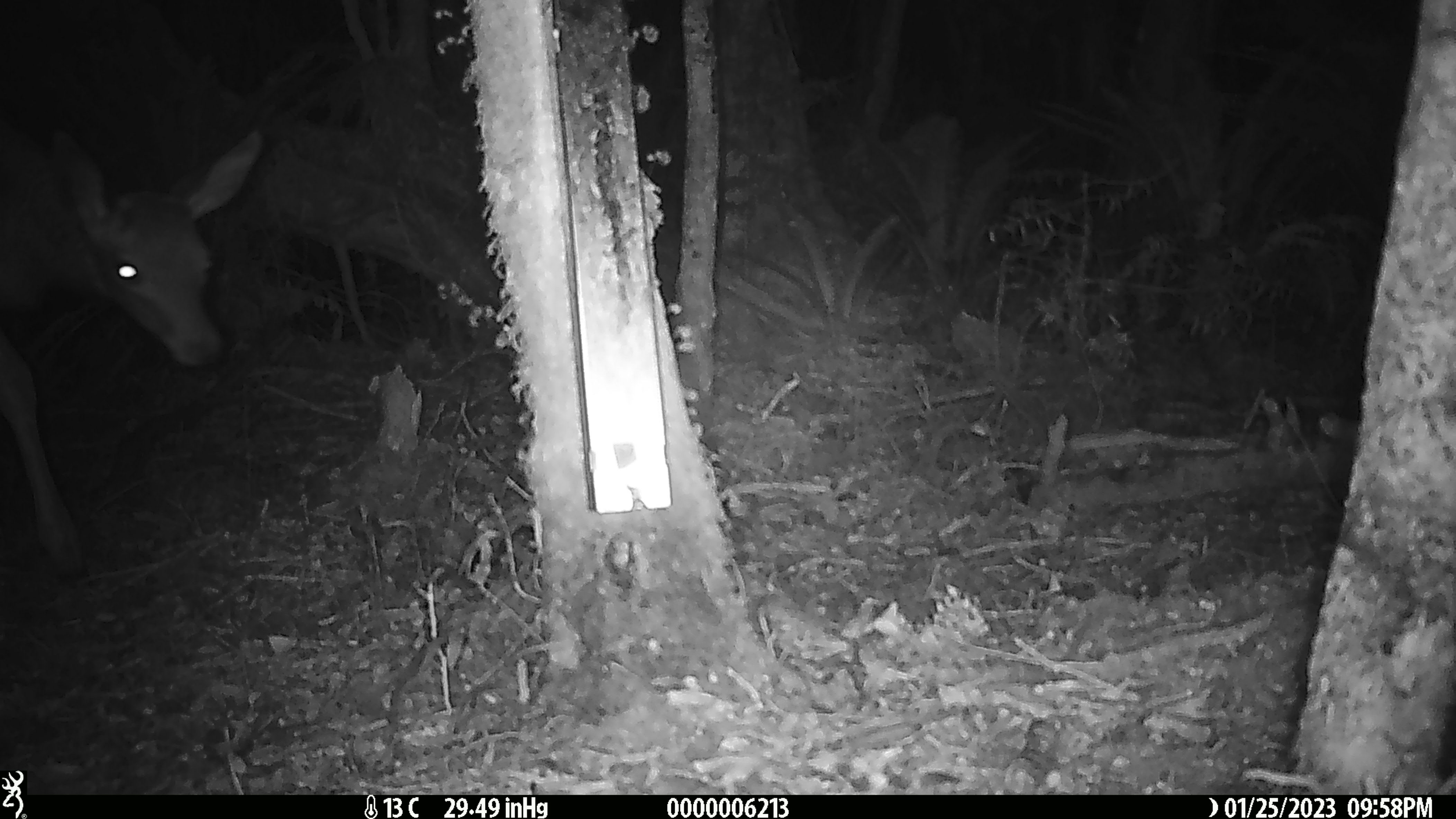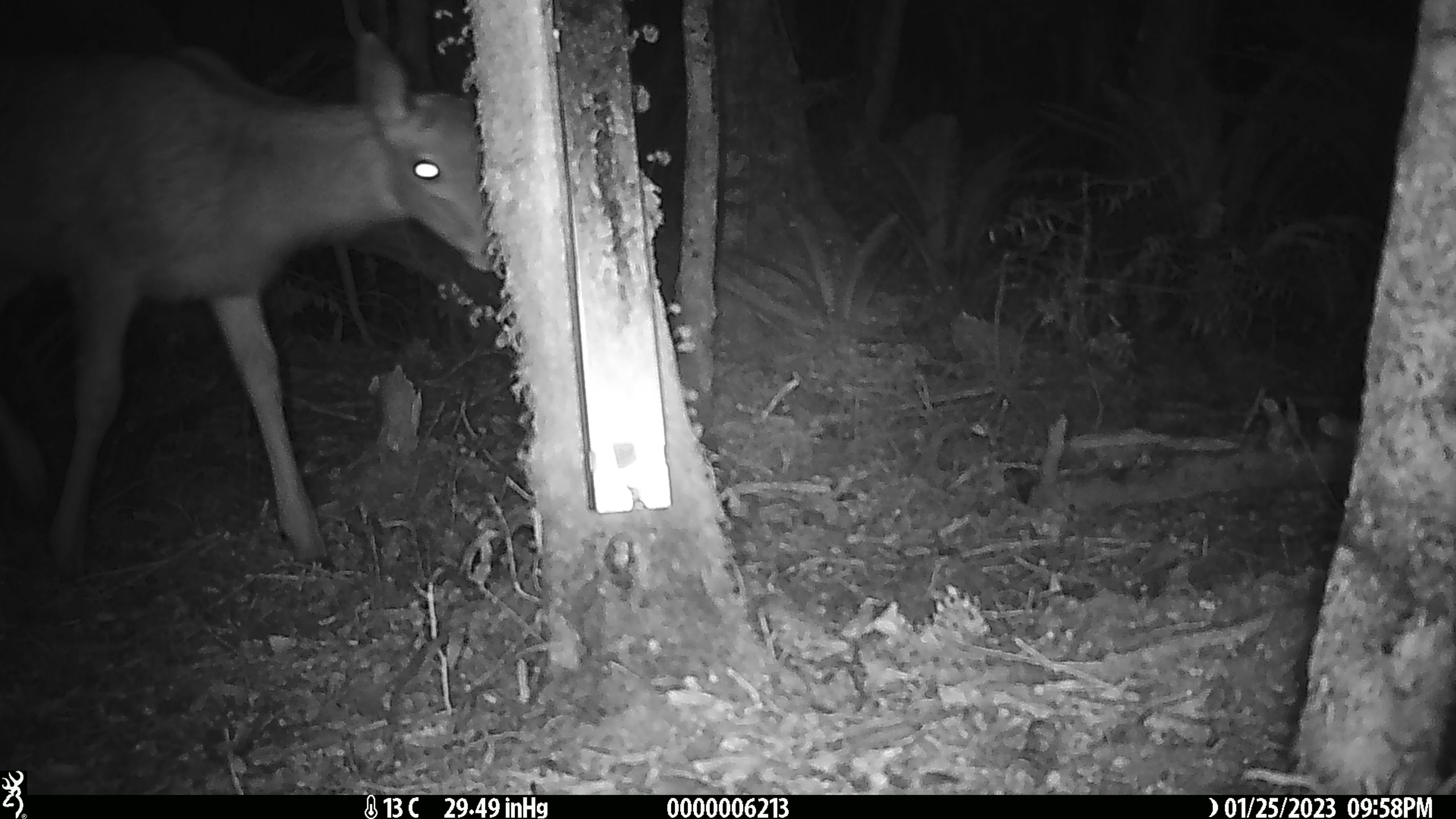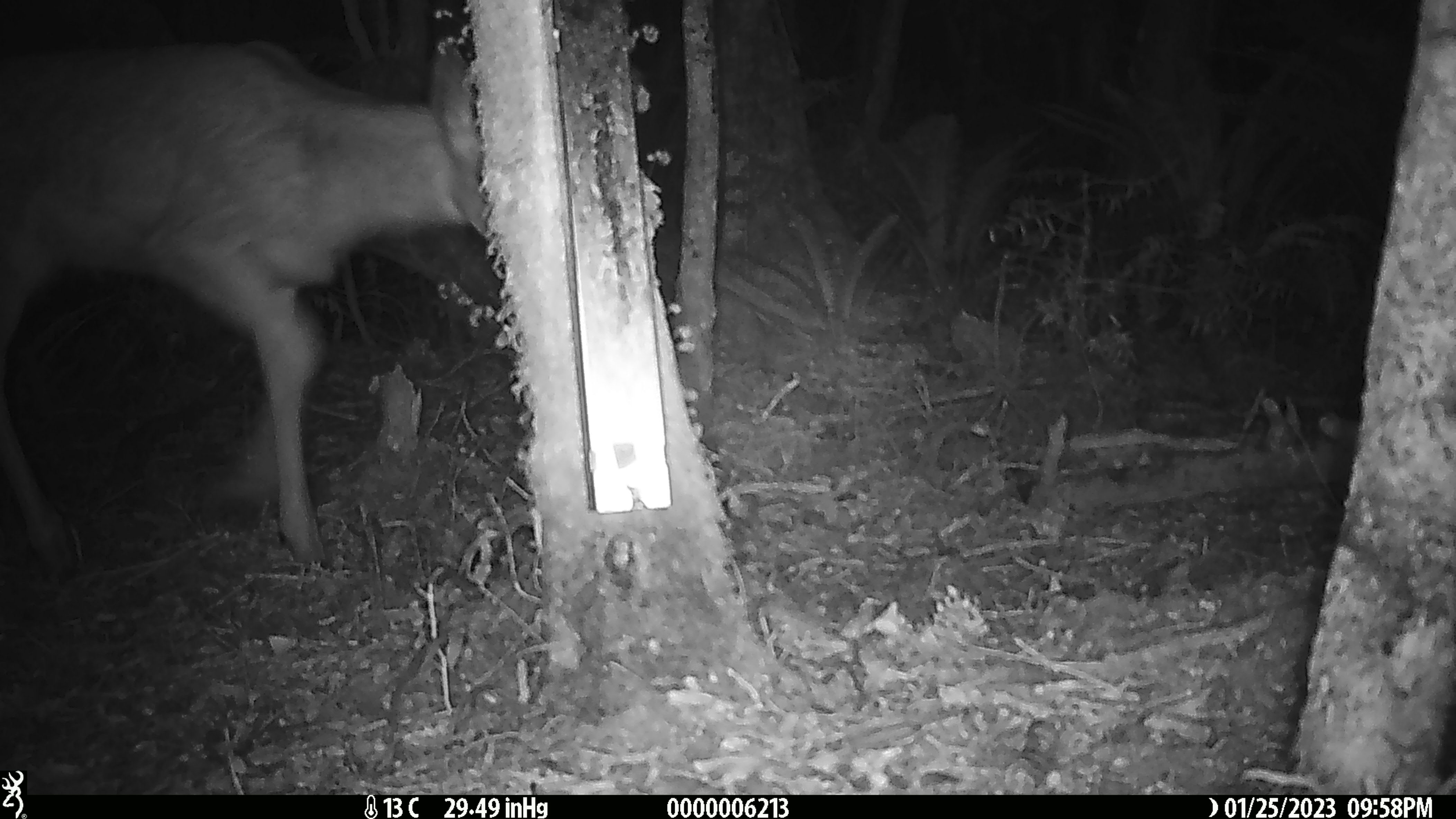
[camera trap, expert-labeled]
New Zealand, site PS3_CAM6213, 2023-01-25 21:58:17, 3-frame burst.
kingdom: Animalia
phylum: Chordata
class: Mammalia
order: Artiodactyla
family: Cervidae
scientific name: Cervidae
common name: deer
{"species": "deer (Cervidae)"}